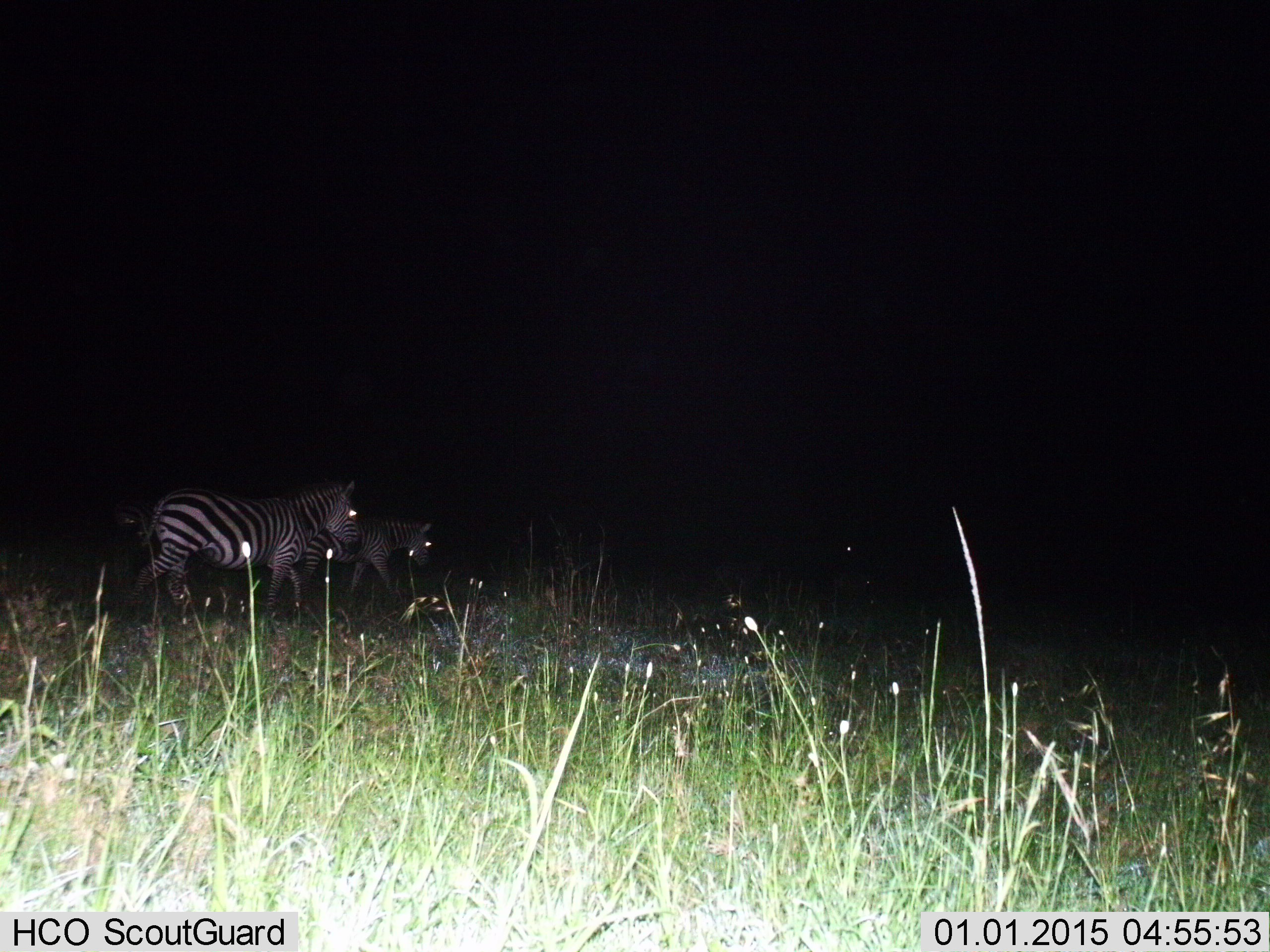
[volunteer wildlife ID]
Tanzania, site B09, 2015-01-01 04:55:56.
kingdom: Animalia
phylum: Chordata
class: Mammalia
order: Perissodactyla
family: Equidae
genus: Equus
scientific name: Equus quagga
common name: plains zebra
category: zebra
Zebra (plains zebra) (Equus quagga), count 2. Behavior (volunteer vote fractions): standing 20%, resting 0%, moving 70%, interacting 0%. Young present (vote fraction): 0%. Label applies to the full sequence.